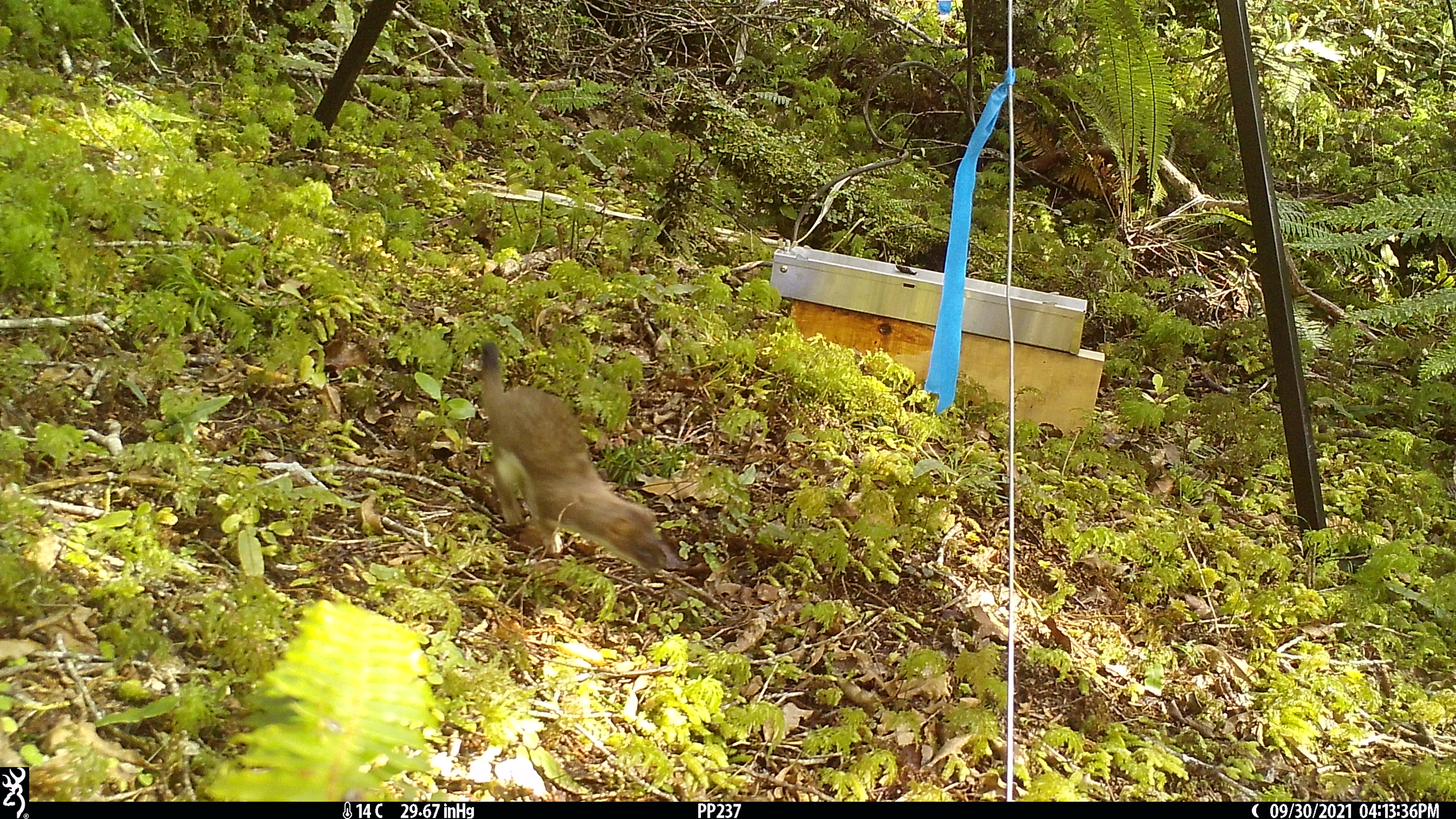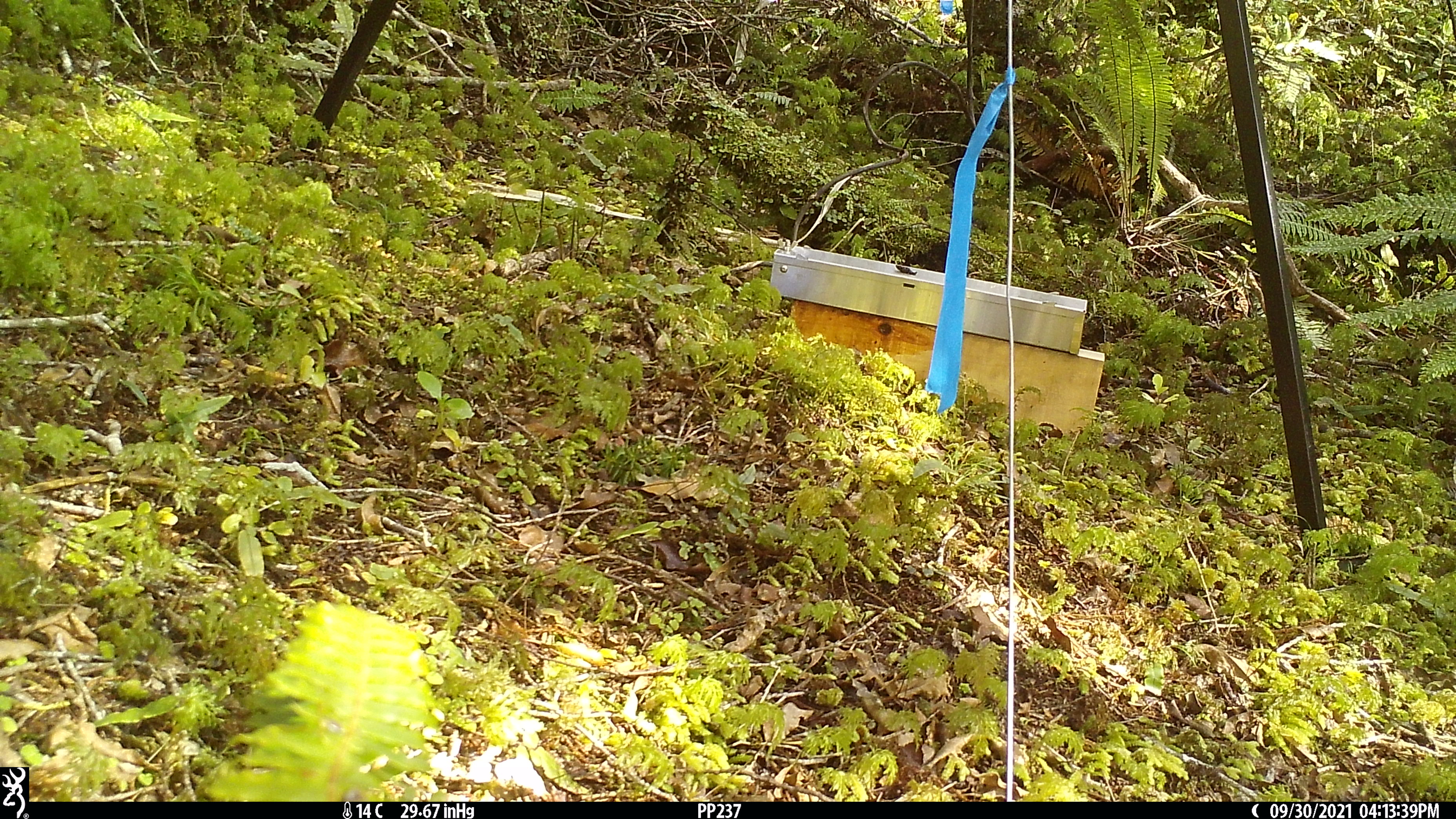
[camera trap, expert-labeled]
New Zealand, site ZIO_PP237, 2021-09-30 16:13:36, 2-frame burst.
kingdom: Animalia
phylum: Chordata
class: Mammalia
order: Carnivora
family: Mustelidae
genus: Mustela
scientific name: Mustela erminea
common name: stoat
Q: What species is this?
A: Stoat (Mustela erminea).